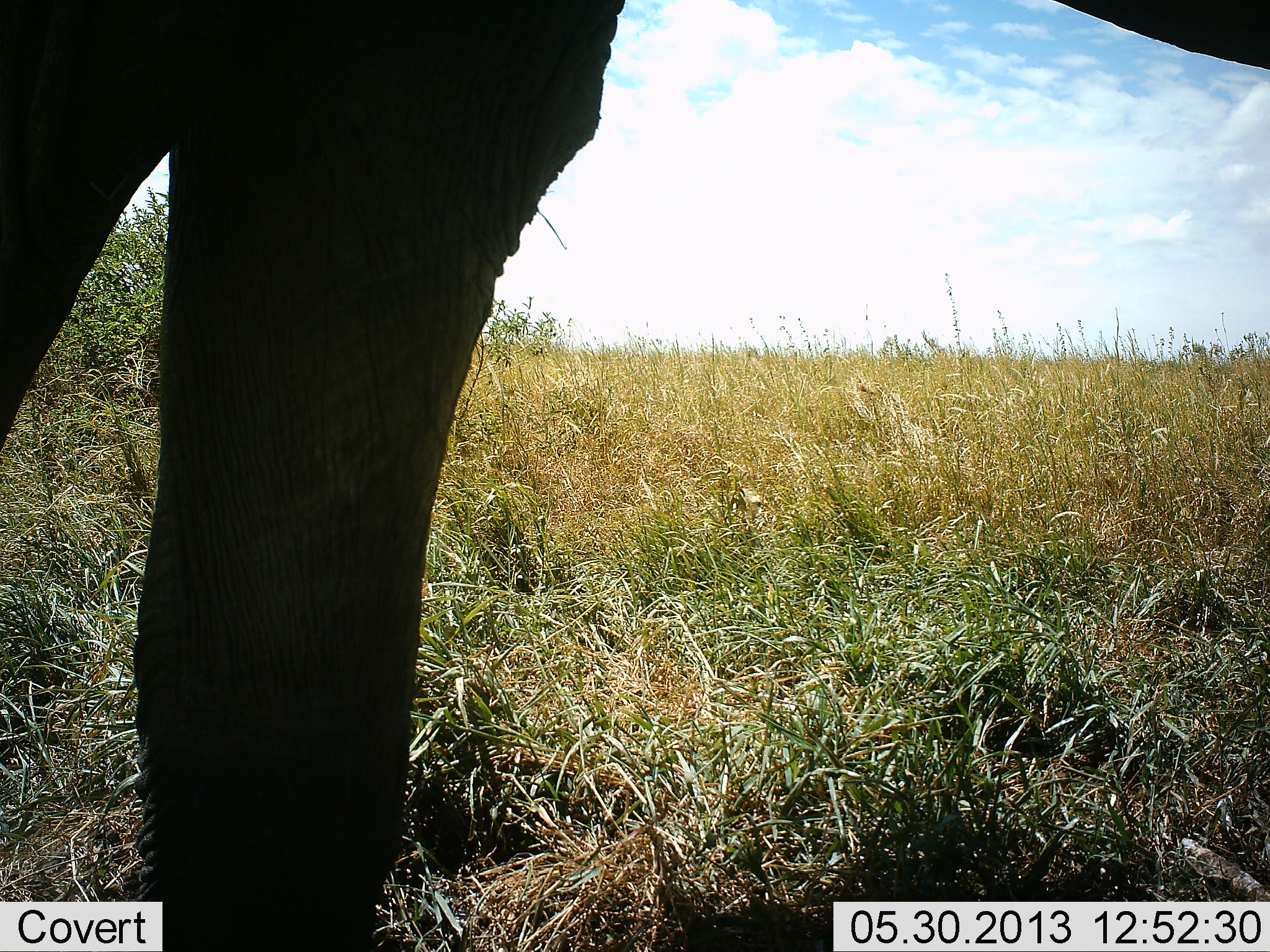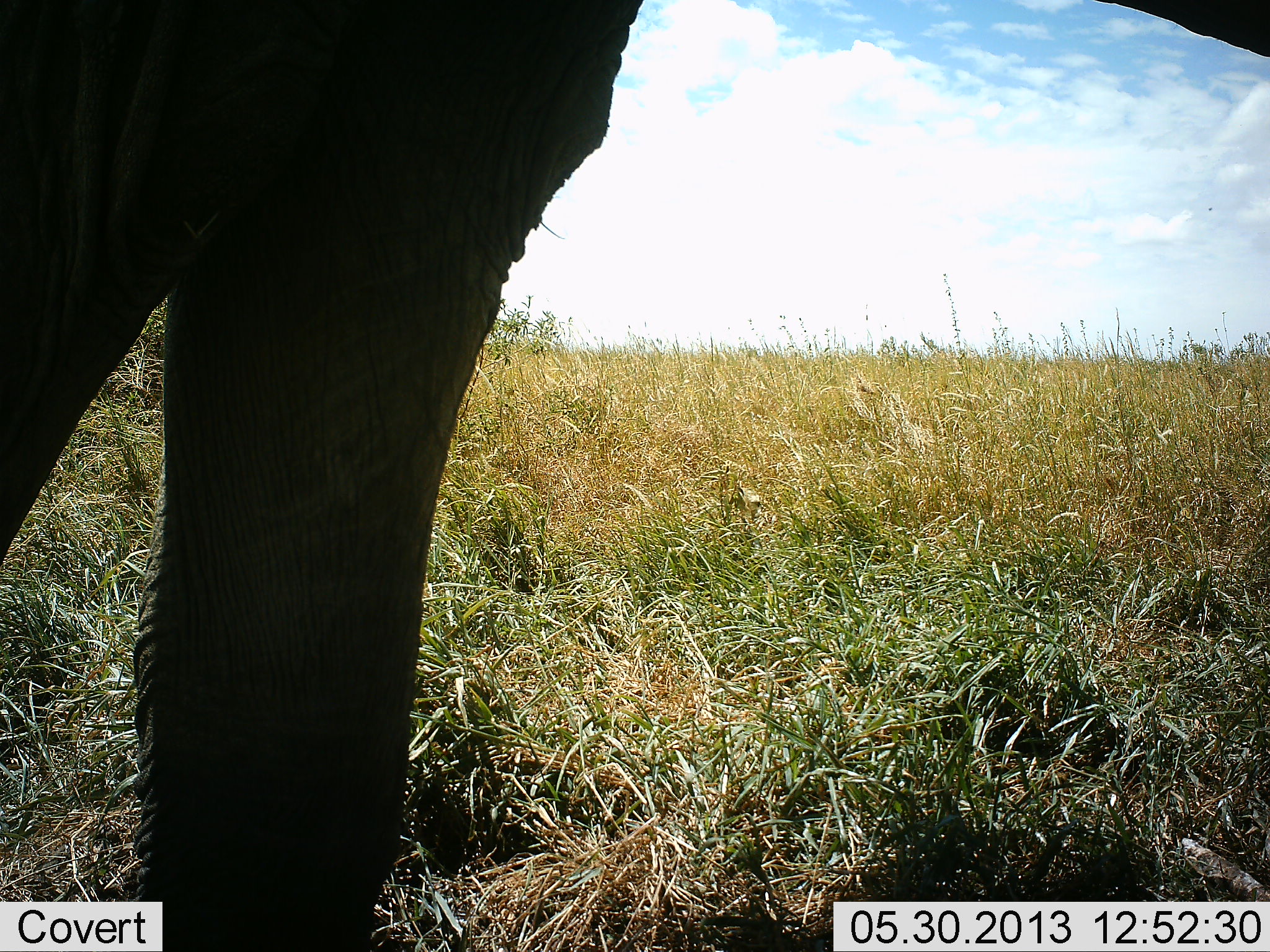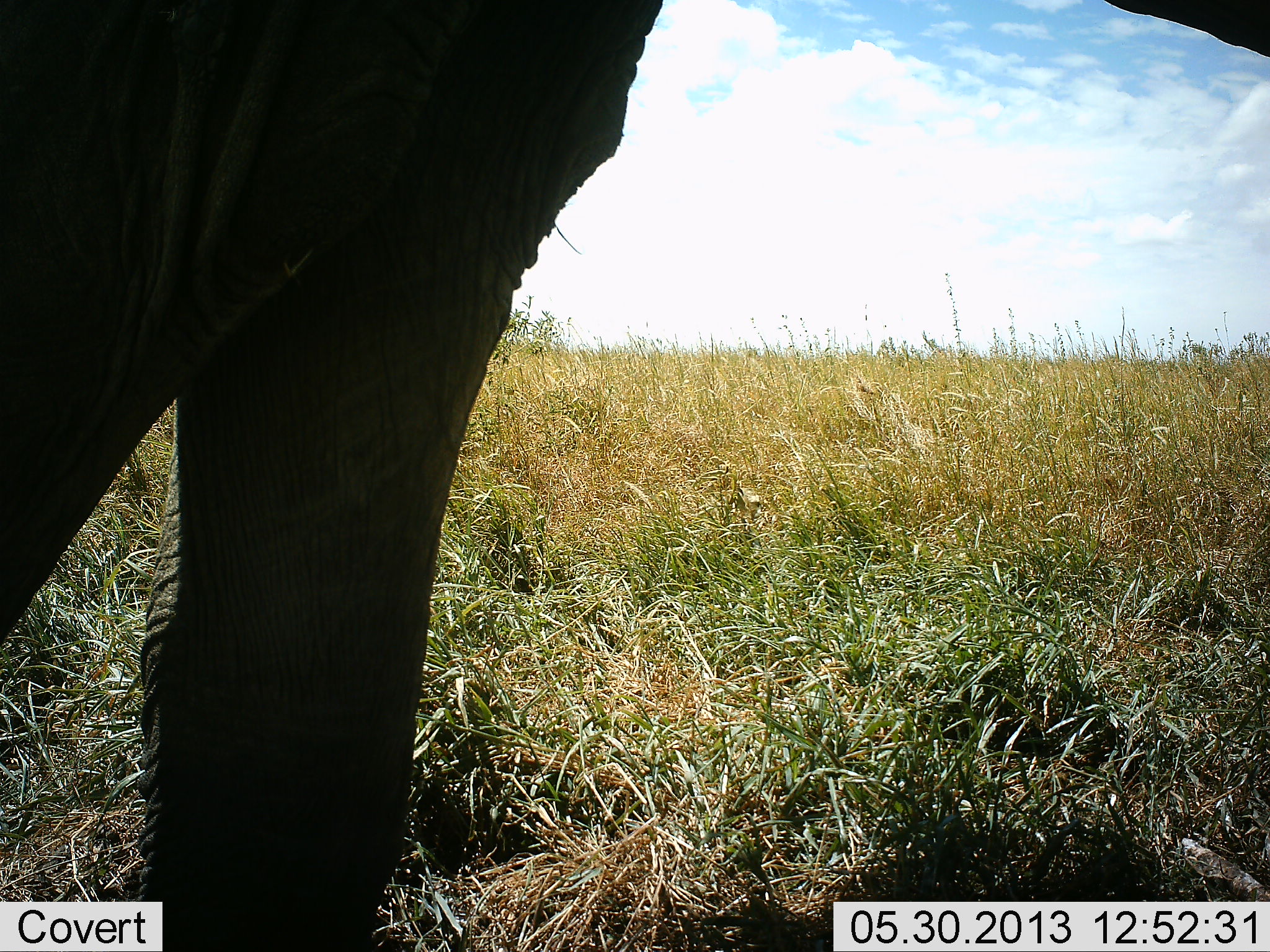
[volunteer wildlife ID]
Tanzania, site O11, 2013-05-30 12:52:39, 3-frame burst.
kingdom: Animalia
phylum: Chordata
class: Mammalia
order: Proboscidea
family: Elephantidae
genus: Loxodonta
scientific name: Loxodonta africana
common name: african bush elephant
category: elephant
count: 1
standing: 75%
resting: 0%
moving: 15%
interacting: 0%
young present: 0%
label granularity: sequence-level